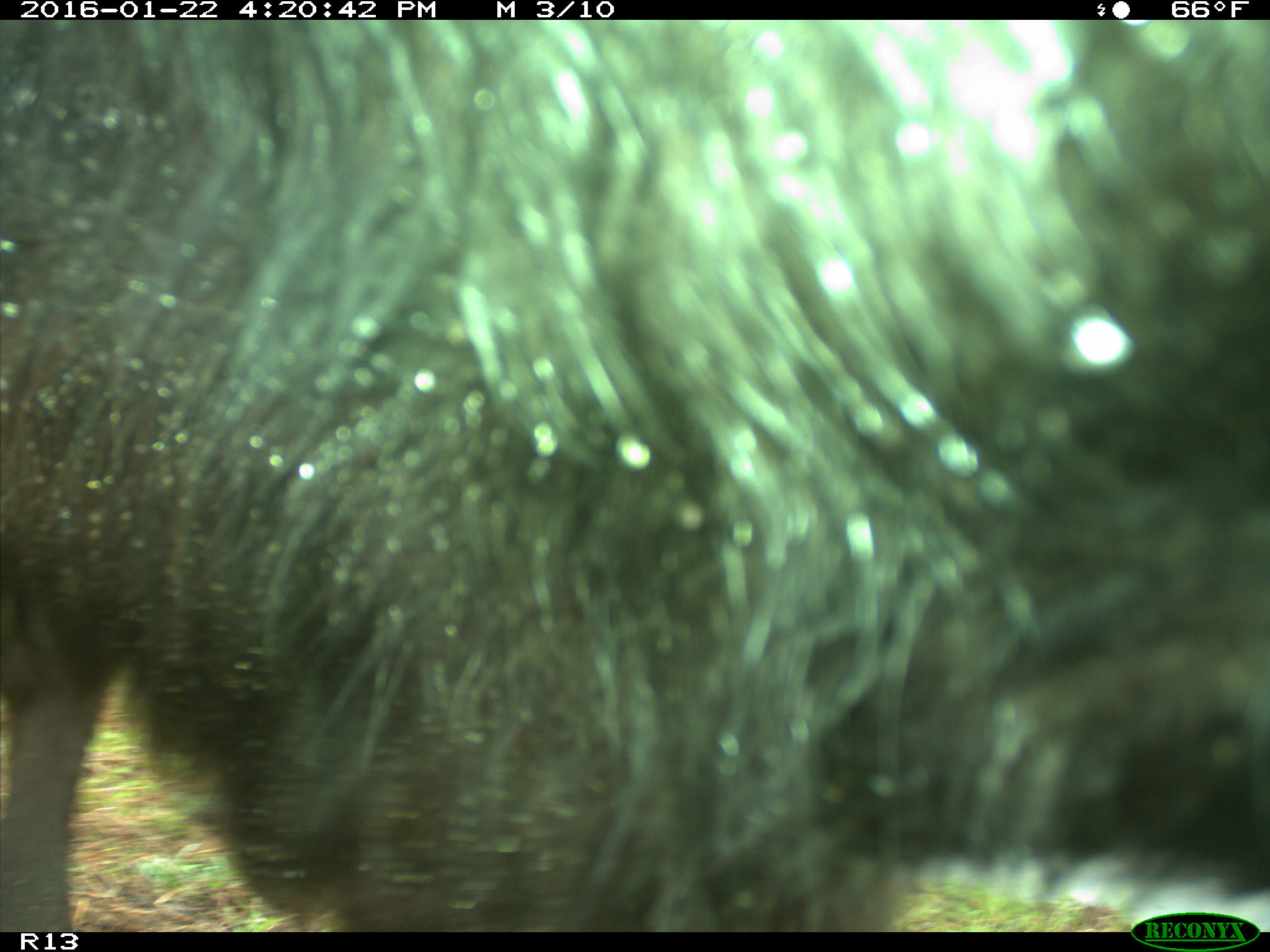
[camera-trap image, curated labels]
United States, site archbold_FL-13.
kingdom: Animalia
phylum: Chordata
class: Mammalia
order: Artiodactyla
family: Bovidae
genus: Bos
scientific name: Bos taurus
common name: domestic cow